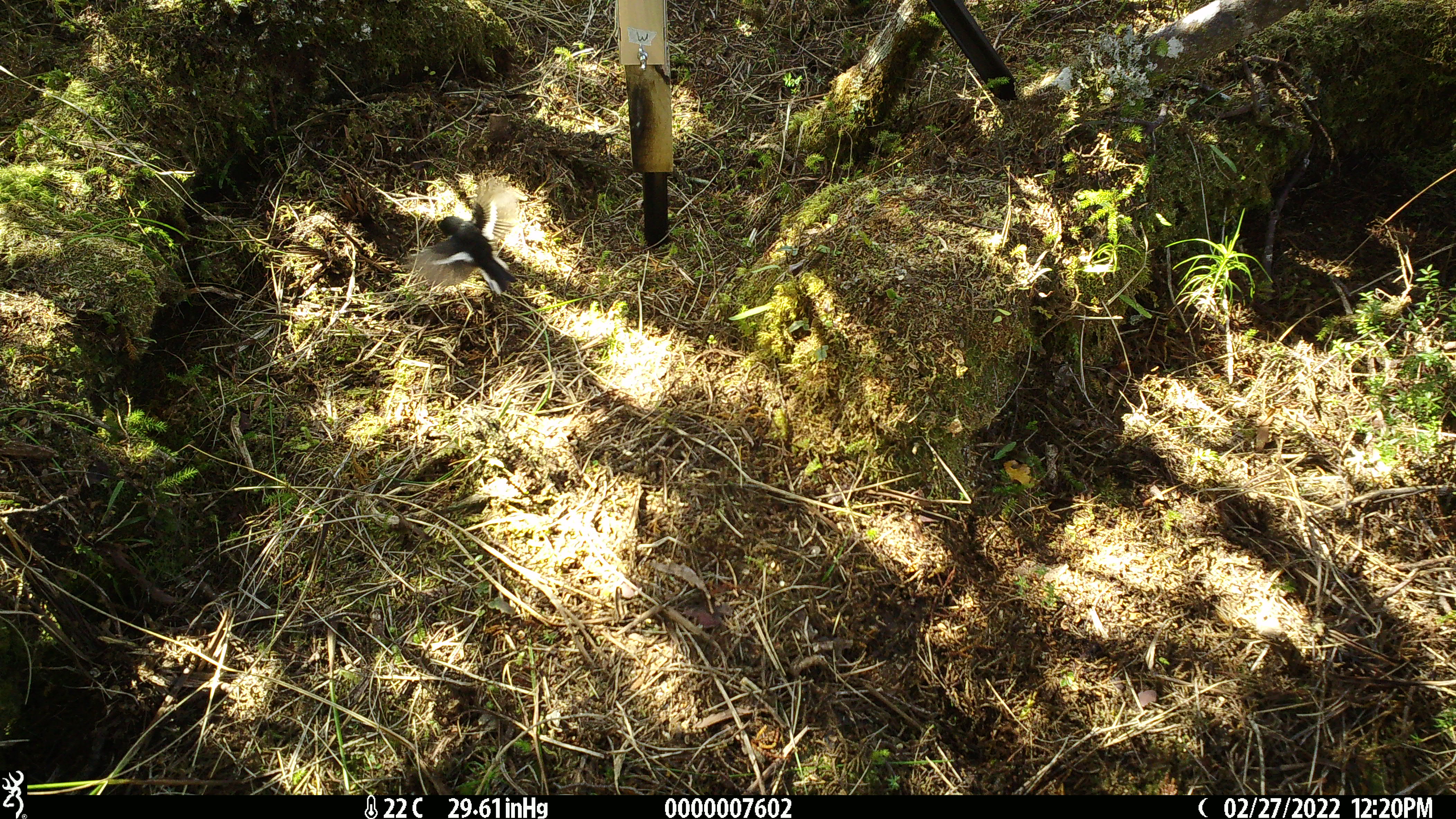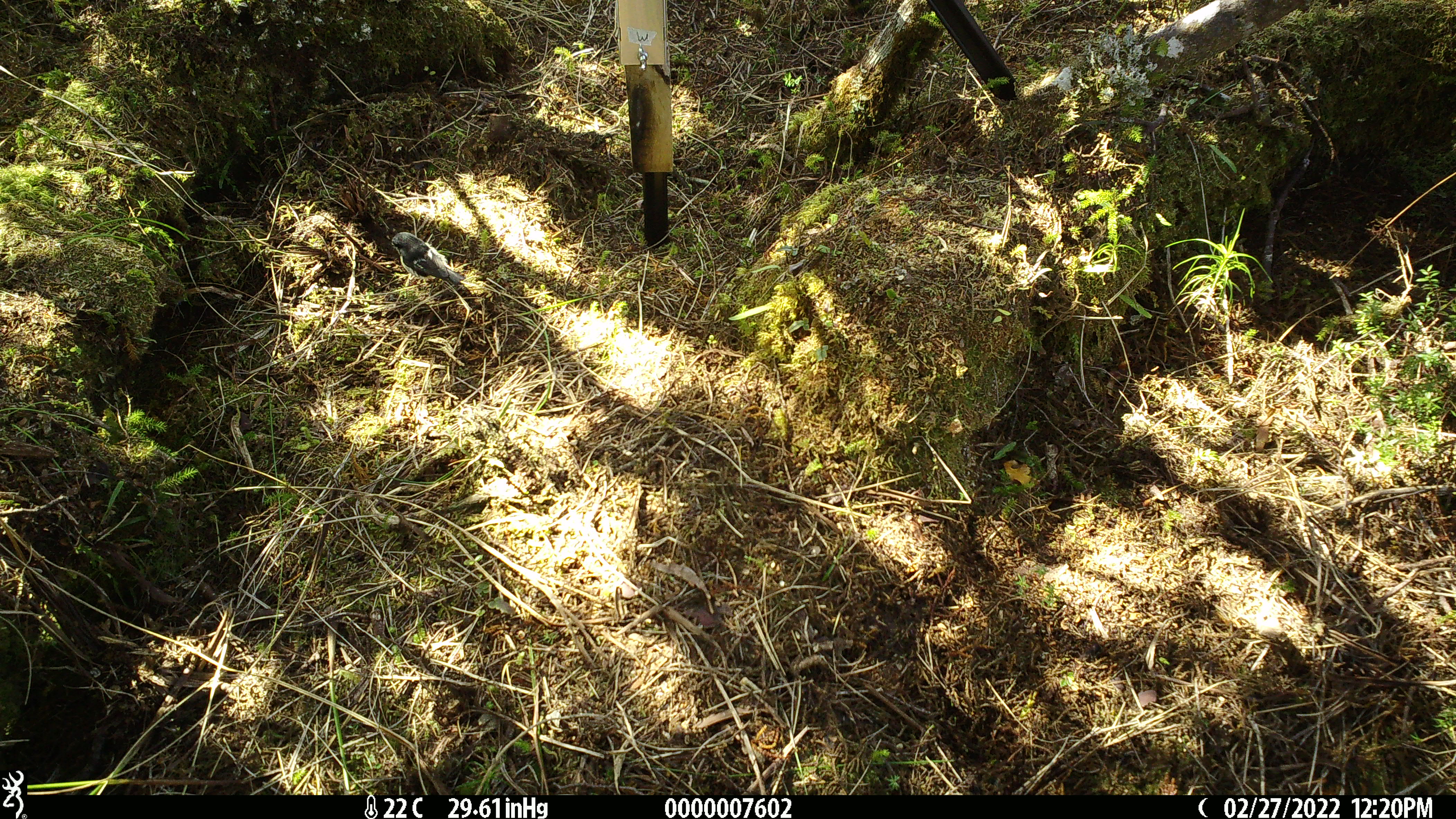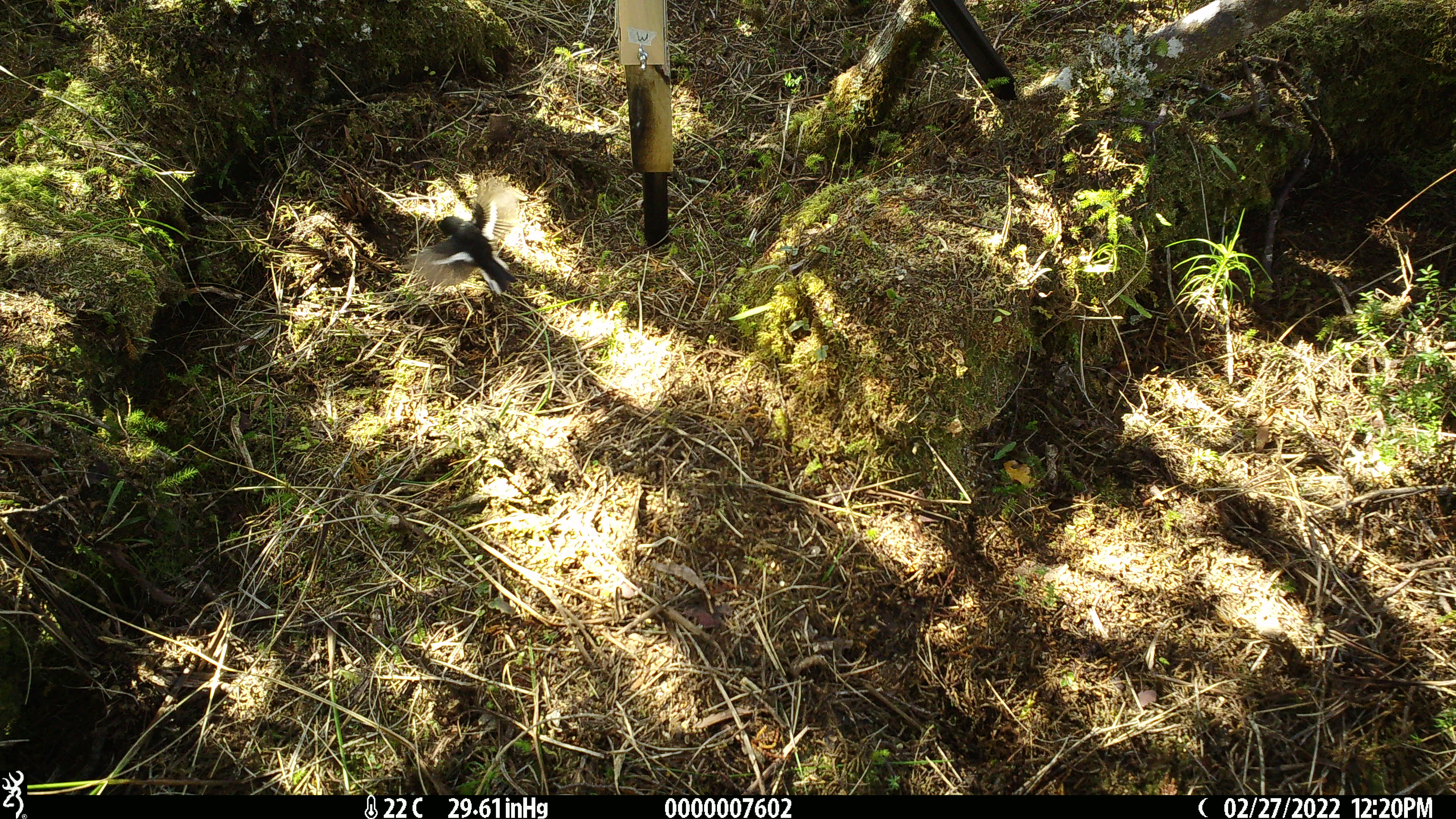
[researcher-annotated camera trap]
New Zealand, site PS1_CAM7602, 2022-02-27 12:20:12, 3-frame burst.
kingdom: Animalia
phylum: Chordata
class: Aves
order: Passeriformes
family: Petroicidae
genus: Petroica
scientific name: Petroica macrocephala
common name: tomtit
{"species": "tomtit (Petroica macrocephala)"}